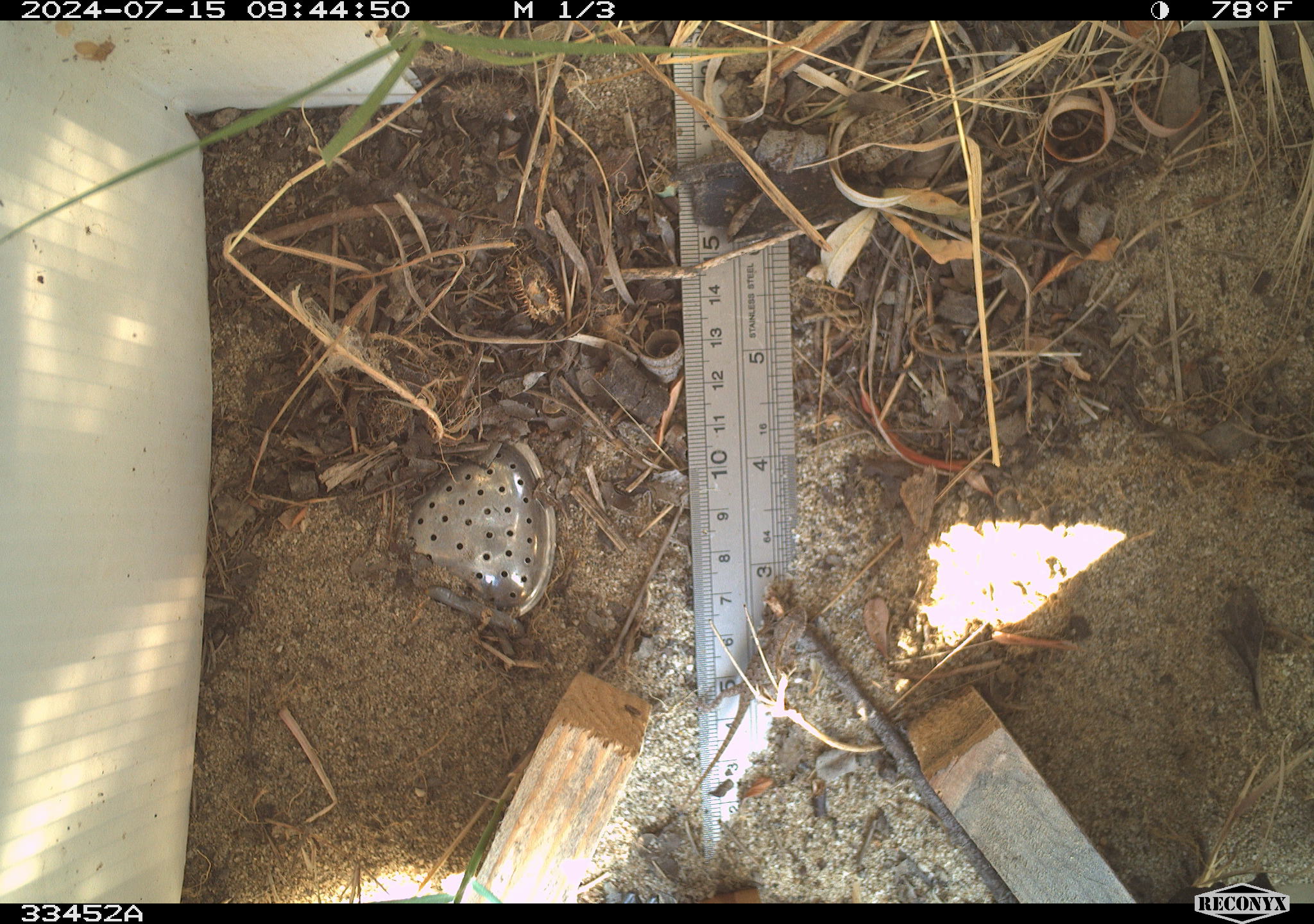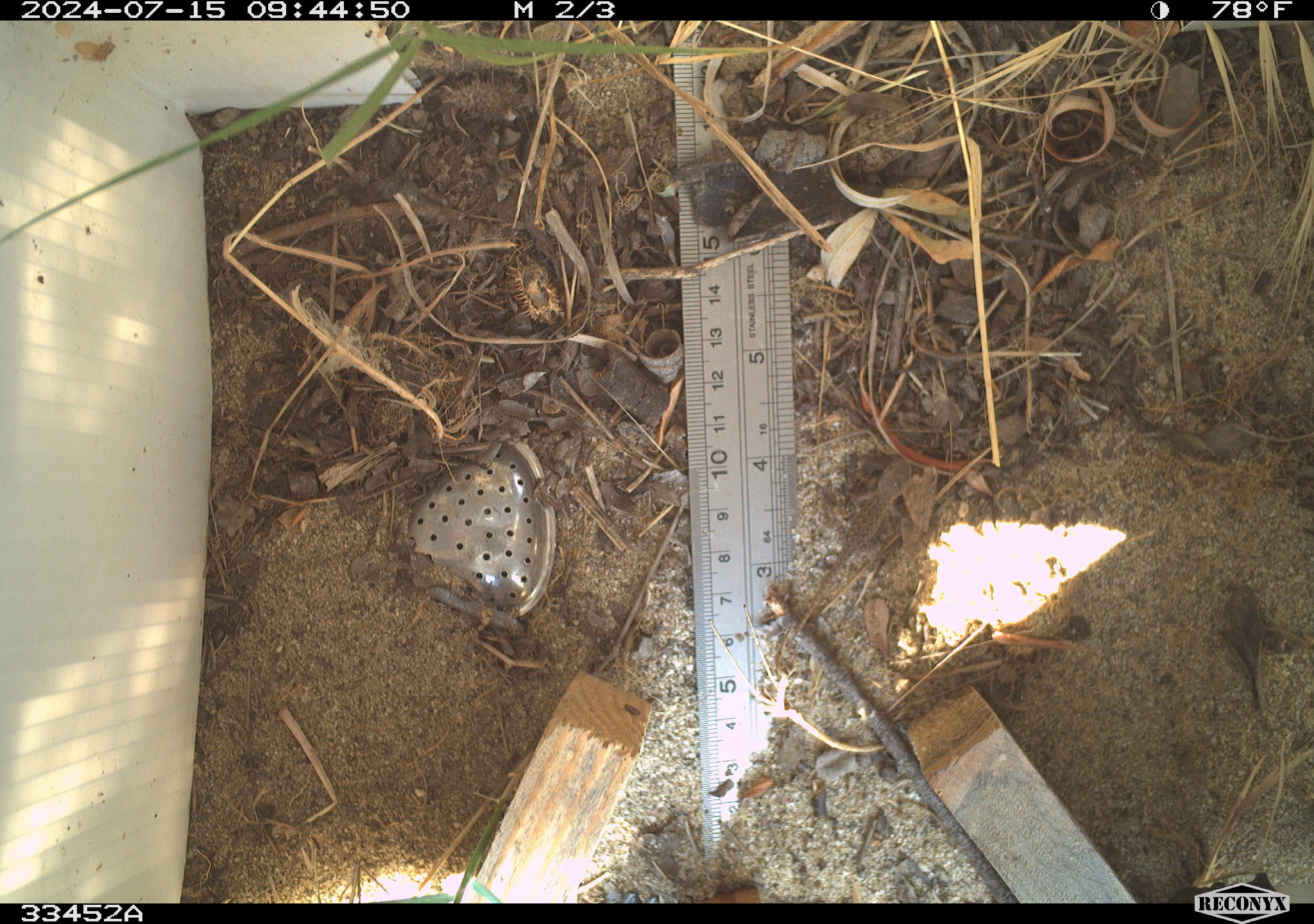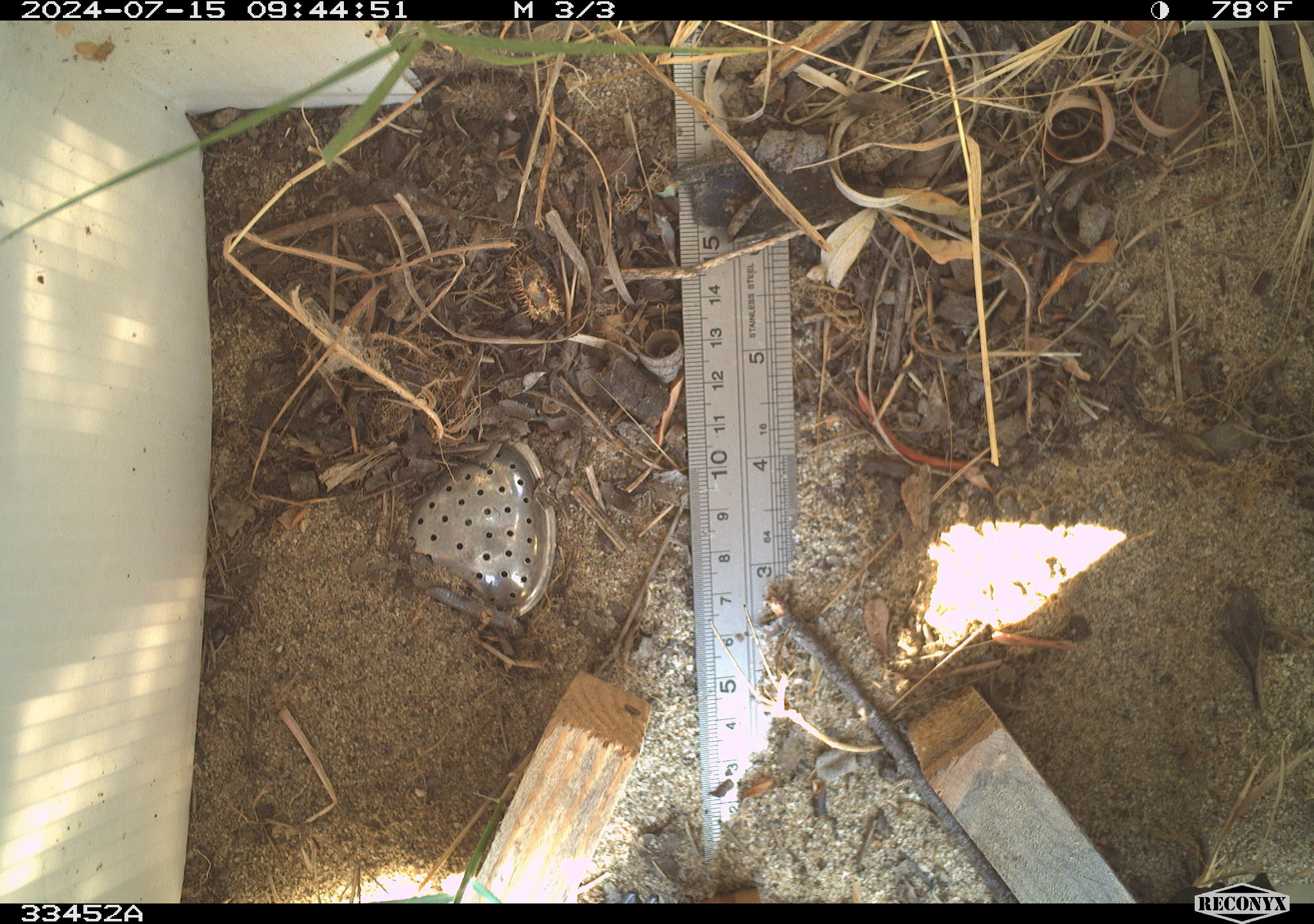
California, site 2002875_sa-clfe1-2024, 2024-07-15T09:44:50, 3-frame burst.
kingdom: Animalia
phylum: Chordata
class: Reptilia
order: Squamata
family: Phrynosomatidae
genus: Sceloporus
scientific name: Sceloporus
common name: spiny lizards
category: sceloporus species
Sceloporus species (spiny lizards) (Sceloporus).